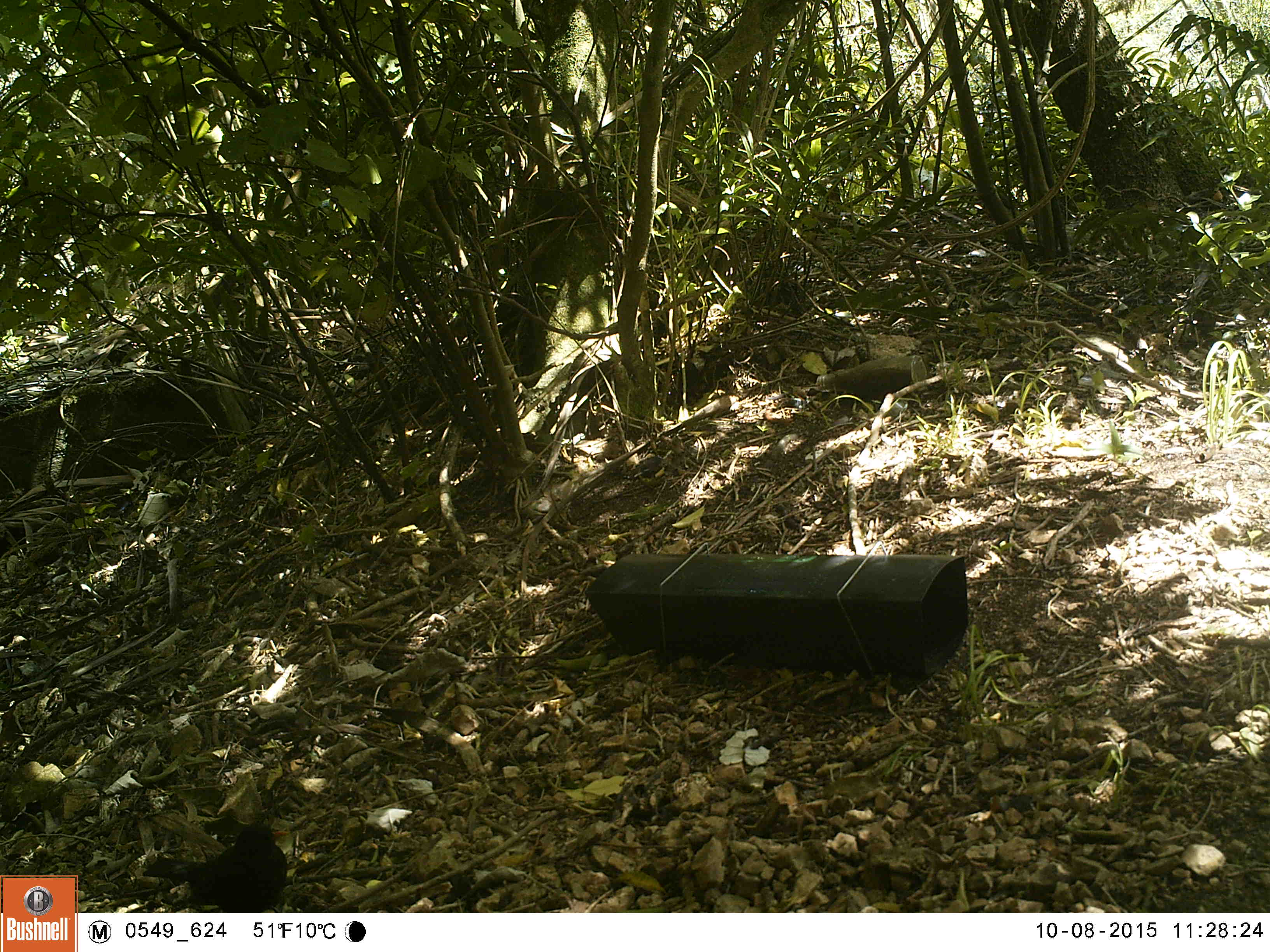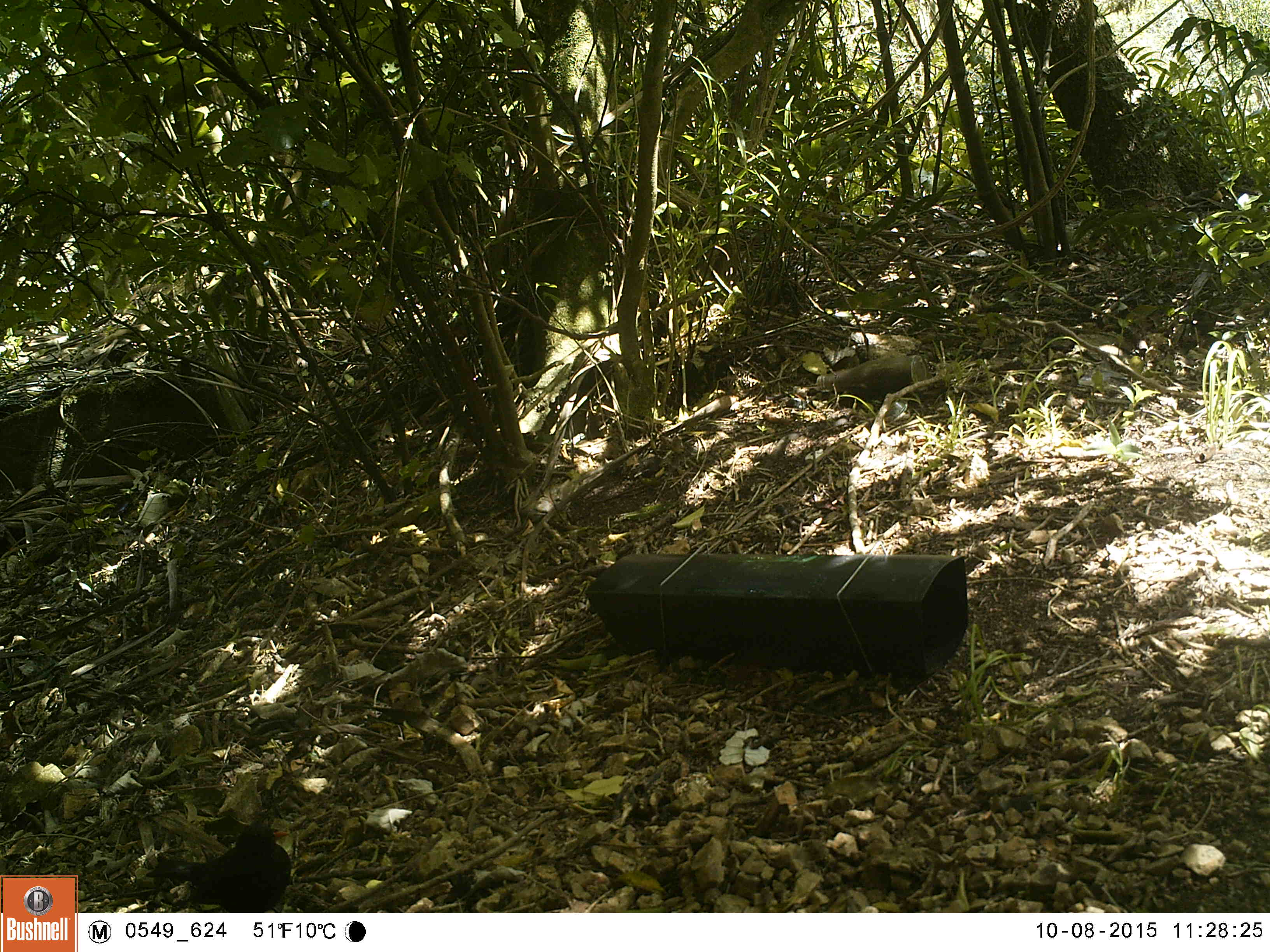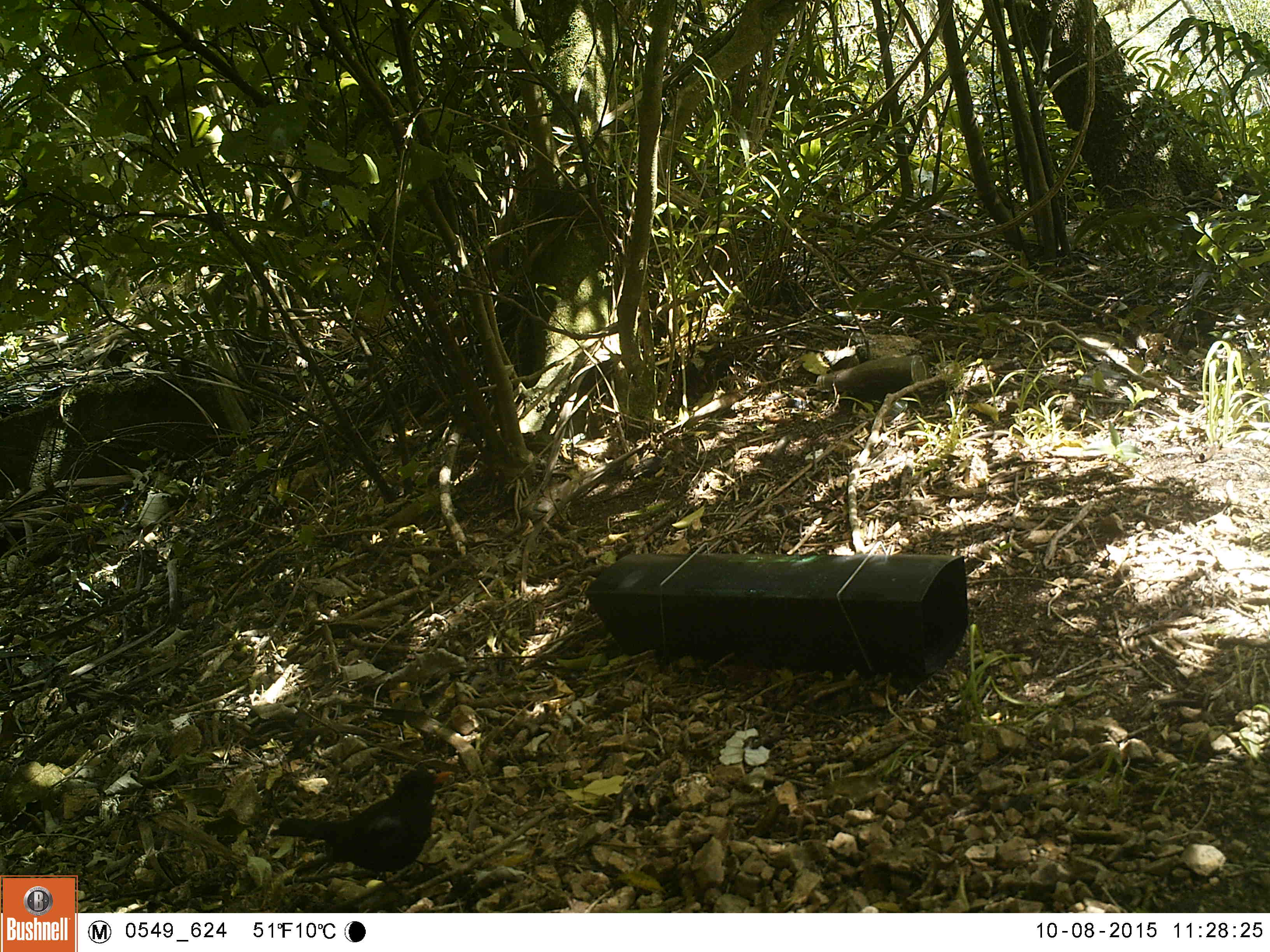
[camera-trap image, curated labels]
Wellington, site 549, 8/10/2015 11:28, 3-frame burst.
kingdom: Animalia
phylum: Chordata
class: Aves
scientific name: Aves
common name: bird